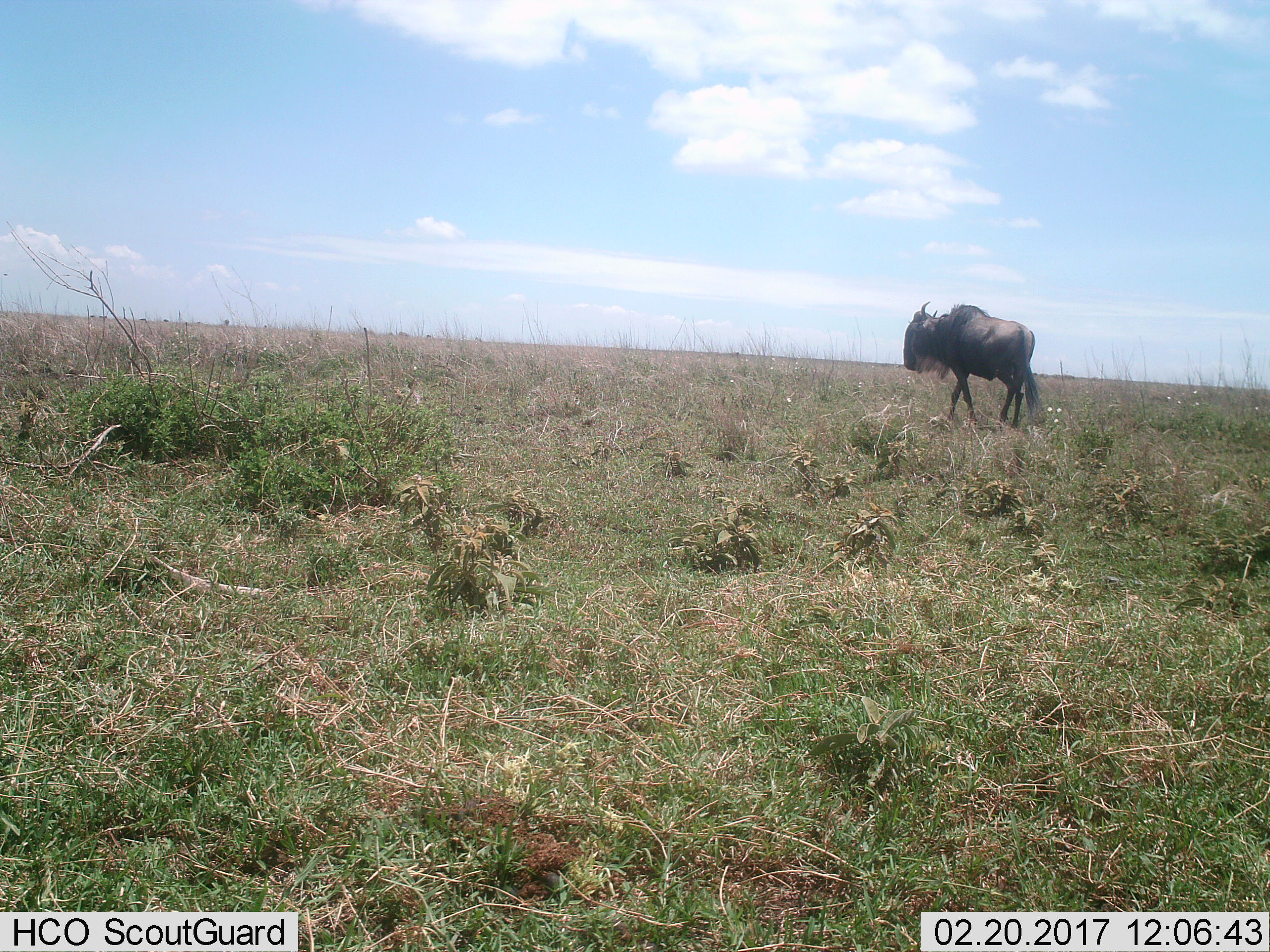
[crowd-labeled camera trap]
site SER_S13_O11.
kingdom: Animalia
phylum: Chordata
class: Mammalia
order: Artiodactyla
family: Bovidae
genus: Connochaetes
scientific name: Connochaetes taurinus taurinus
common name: blue wildebeest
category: wildebeestblue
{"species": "wildebeestblue (blue wildebeest) (Connochaetes taurinus taurinus)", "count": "1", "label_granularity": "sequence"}